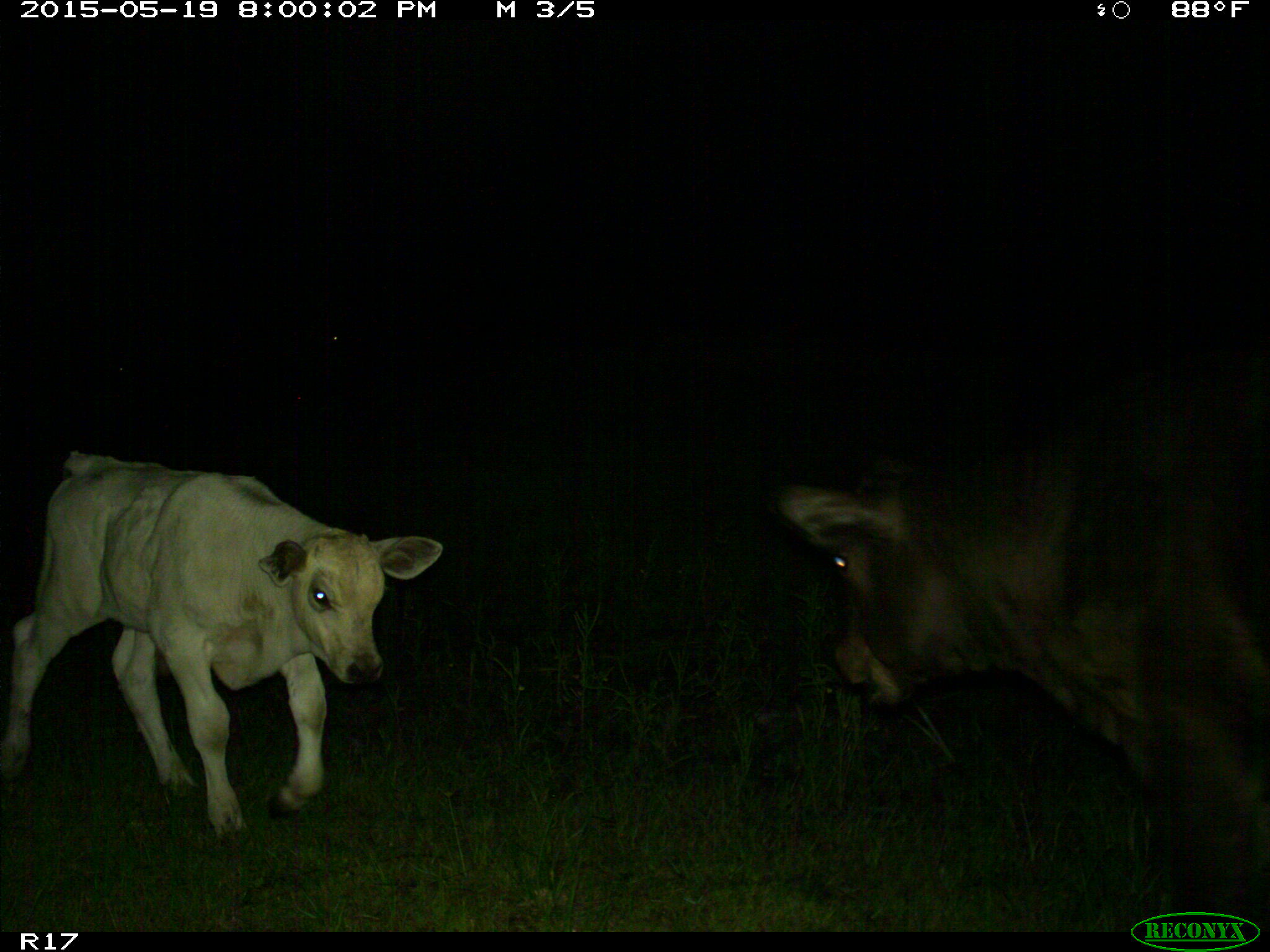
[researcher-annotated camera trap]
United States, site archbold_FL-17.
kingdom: Animalia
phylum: Chordata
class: Mammalia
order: Artiodactyla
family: Bovidae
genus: Bos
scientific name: Bos taurus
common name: domestic cow